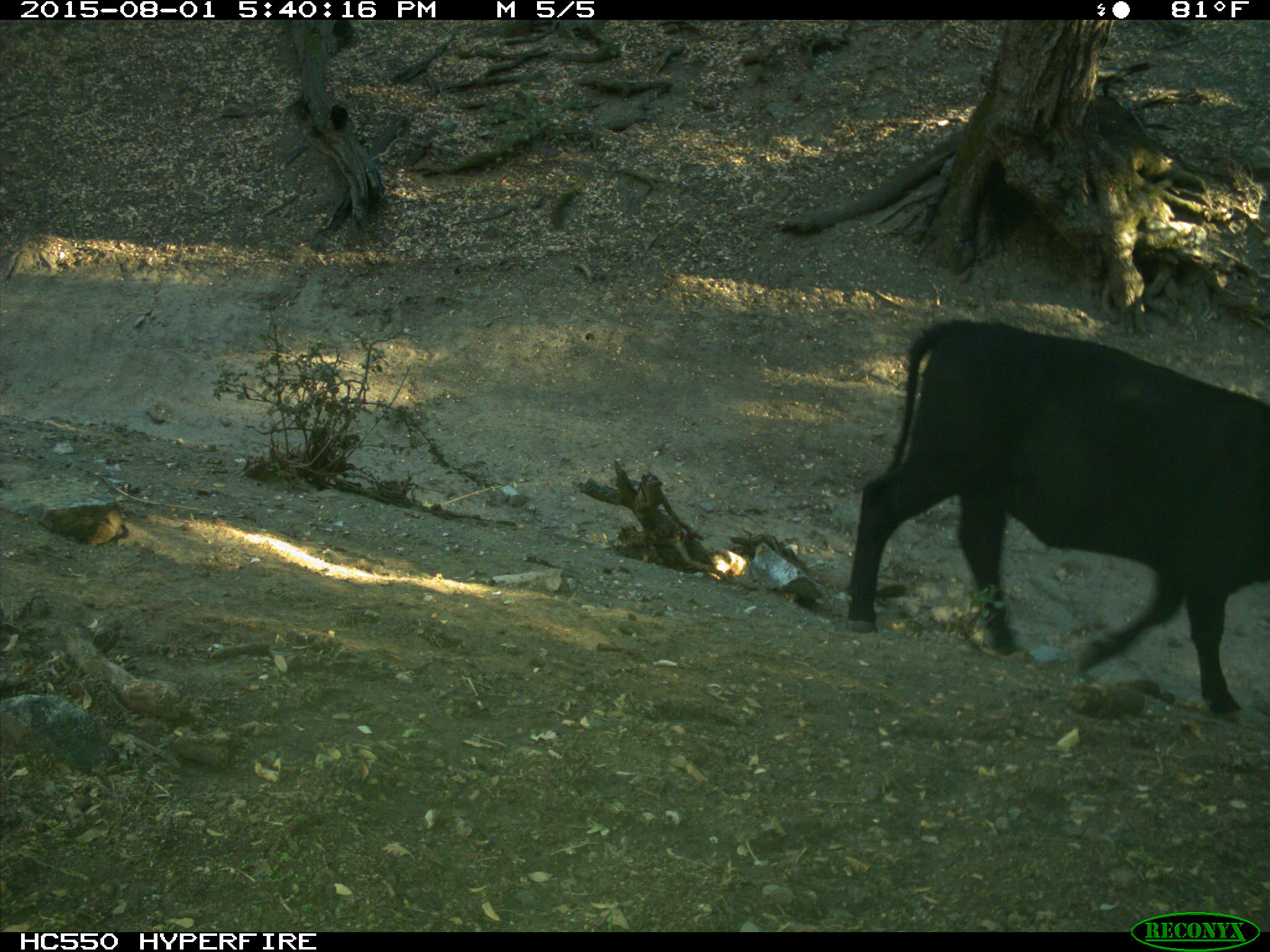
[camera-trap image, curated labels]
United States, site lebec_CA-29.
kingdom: Animalia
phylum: Chordata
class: Mammalia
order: Artiodactyla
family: Bovidae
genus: Bos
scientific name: Bos taurus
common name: domestic cow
Bos taurus (domestic cow).